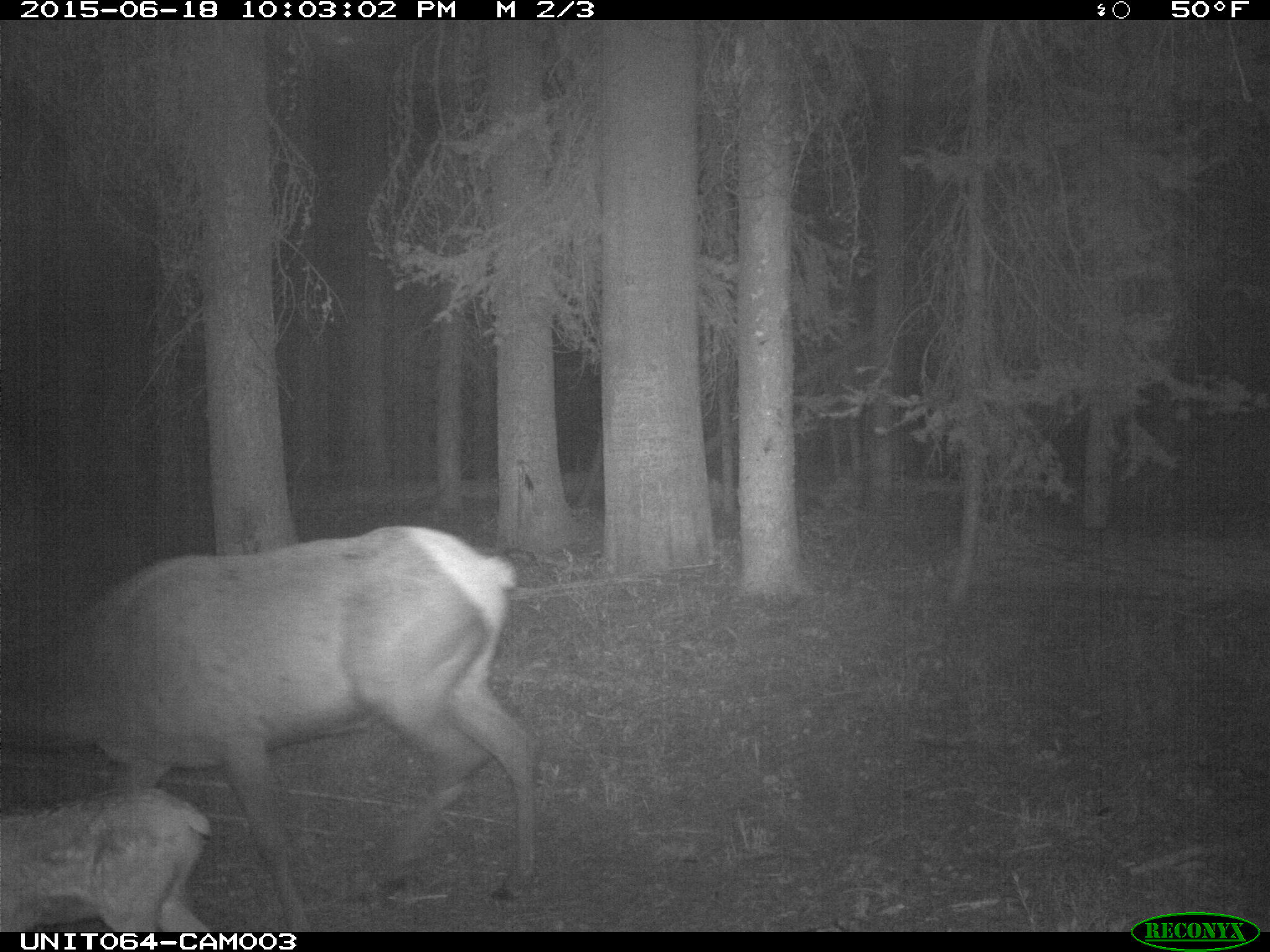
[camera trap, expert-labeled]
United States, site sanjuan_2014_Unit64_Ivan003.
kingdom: Animalia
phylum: Chordata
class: Mammalia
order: Artiodactyla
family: Cervidae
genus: Cervus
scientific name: Cervus elaphus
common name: red deer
Cervus elaphus (red deer).